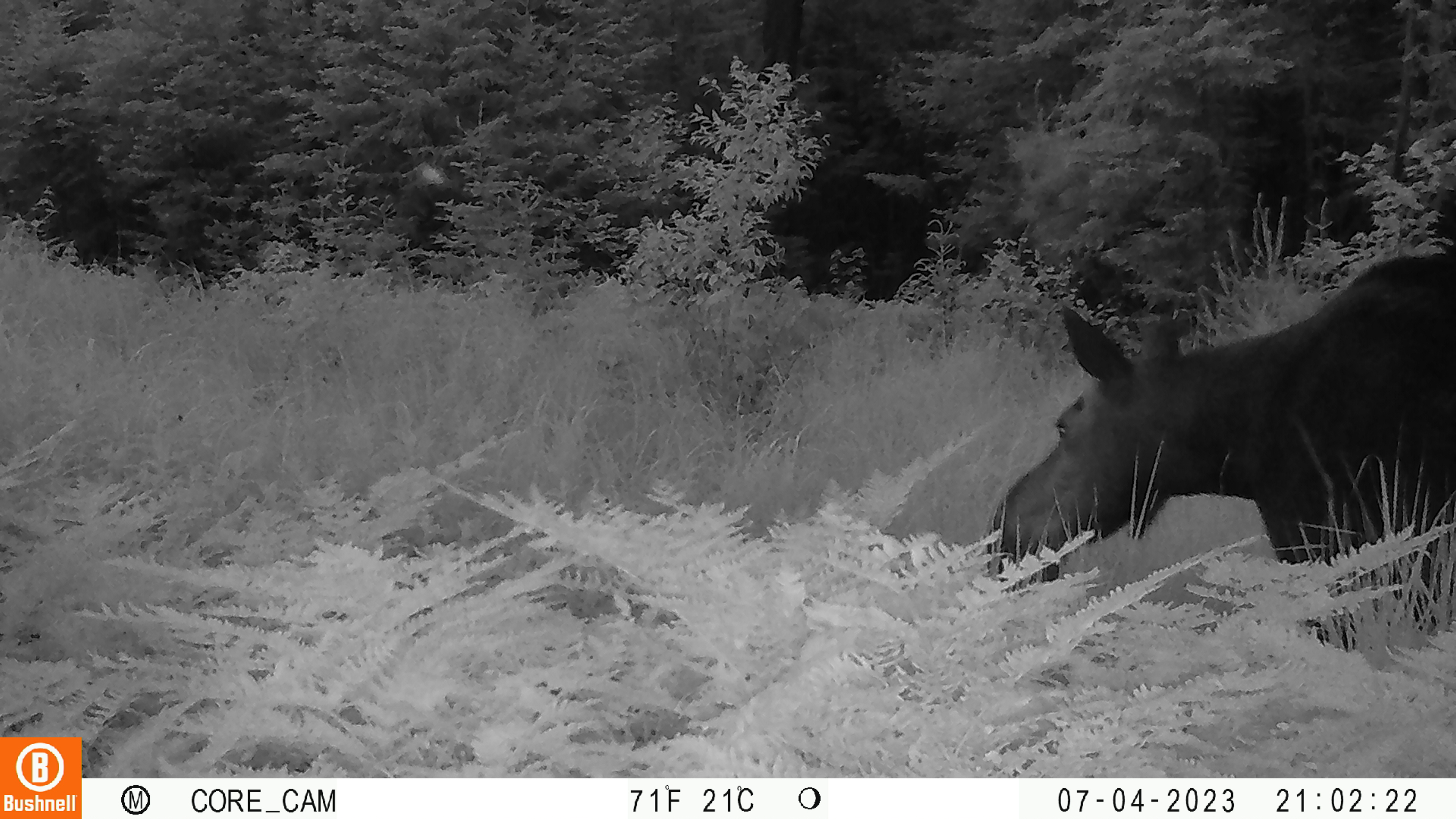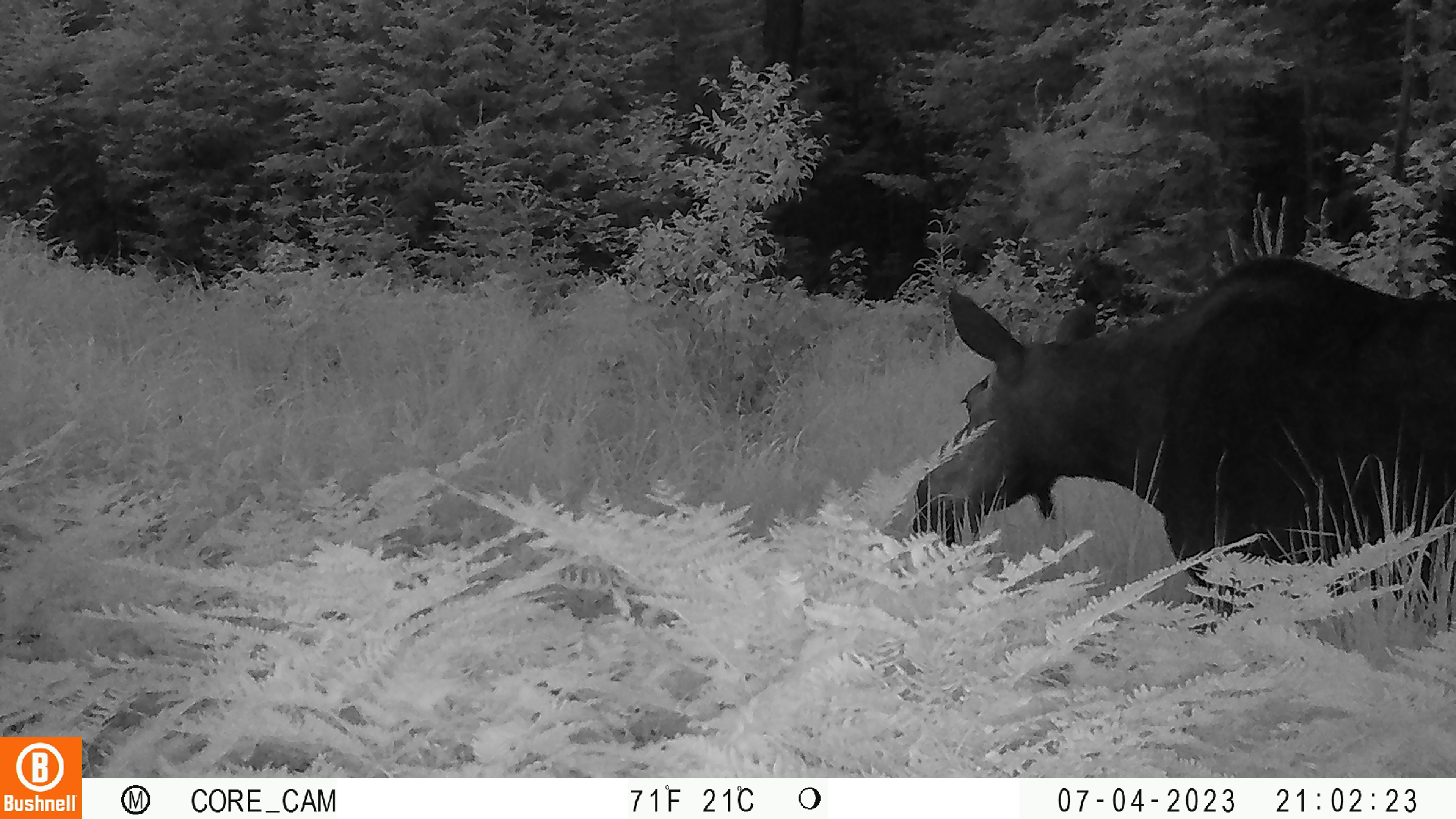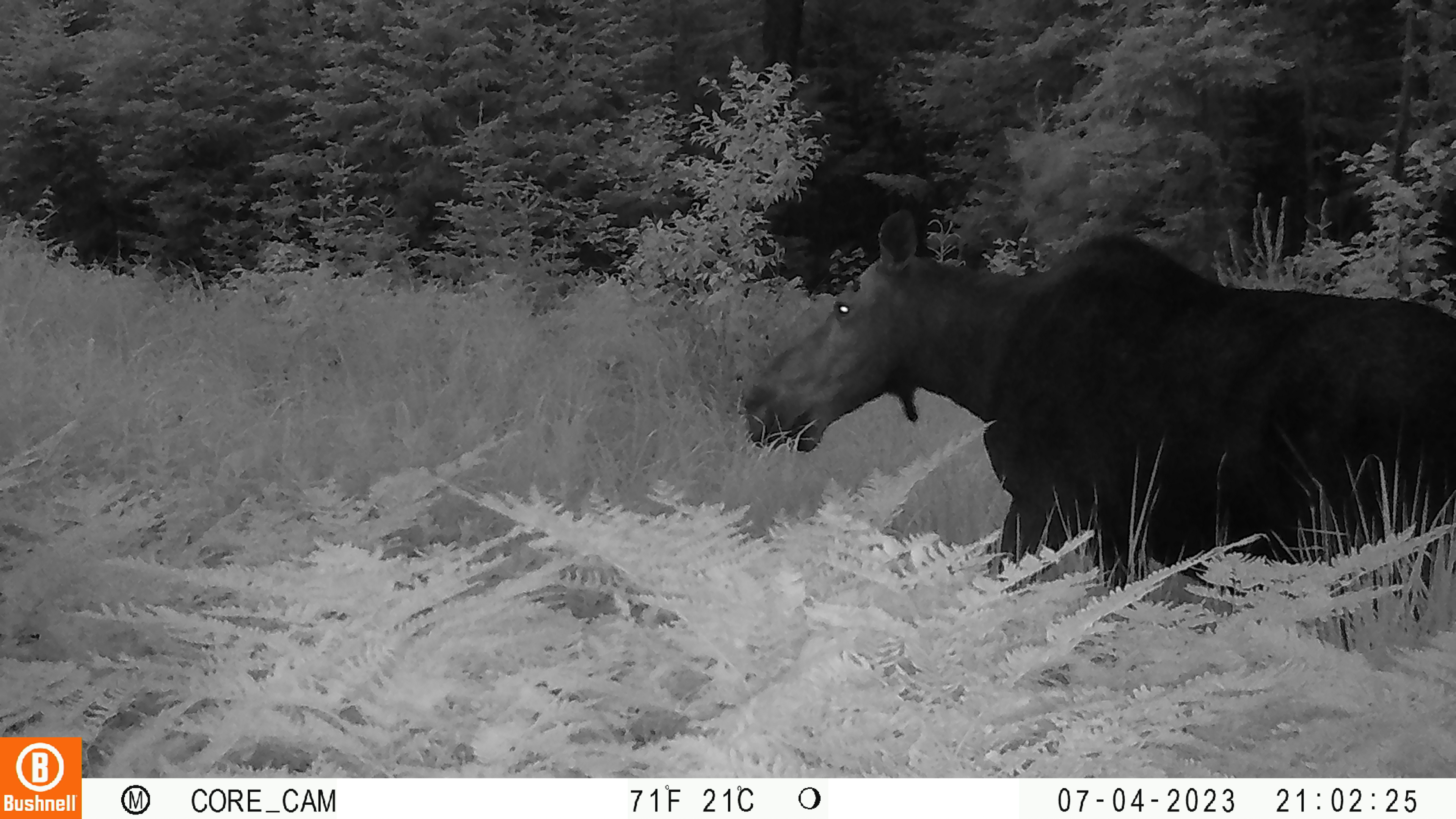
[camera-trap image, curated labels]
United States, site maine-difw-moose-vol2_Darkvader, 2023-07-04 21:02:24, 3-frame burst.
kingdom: Animalia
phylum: Chordata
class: Mammalia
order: Artiodactyla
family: Cervidae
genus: Alces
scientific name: Alces alces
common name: moose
Moose (Alces alces).